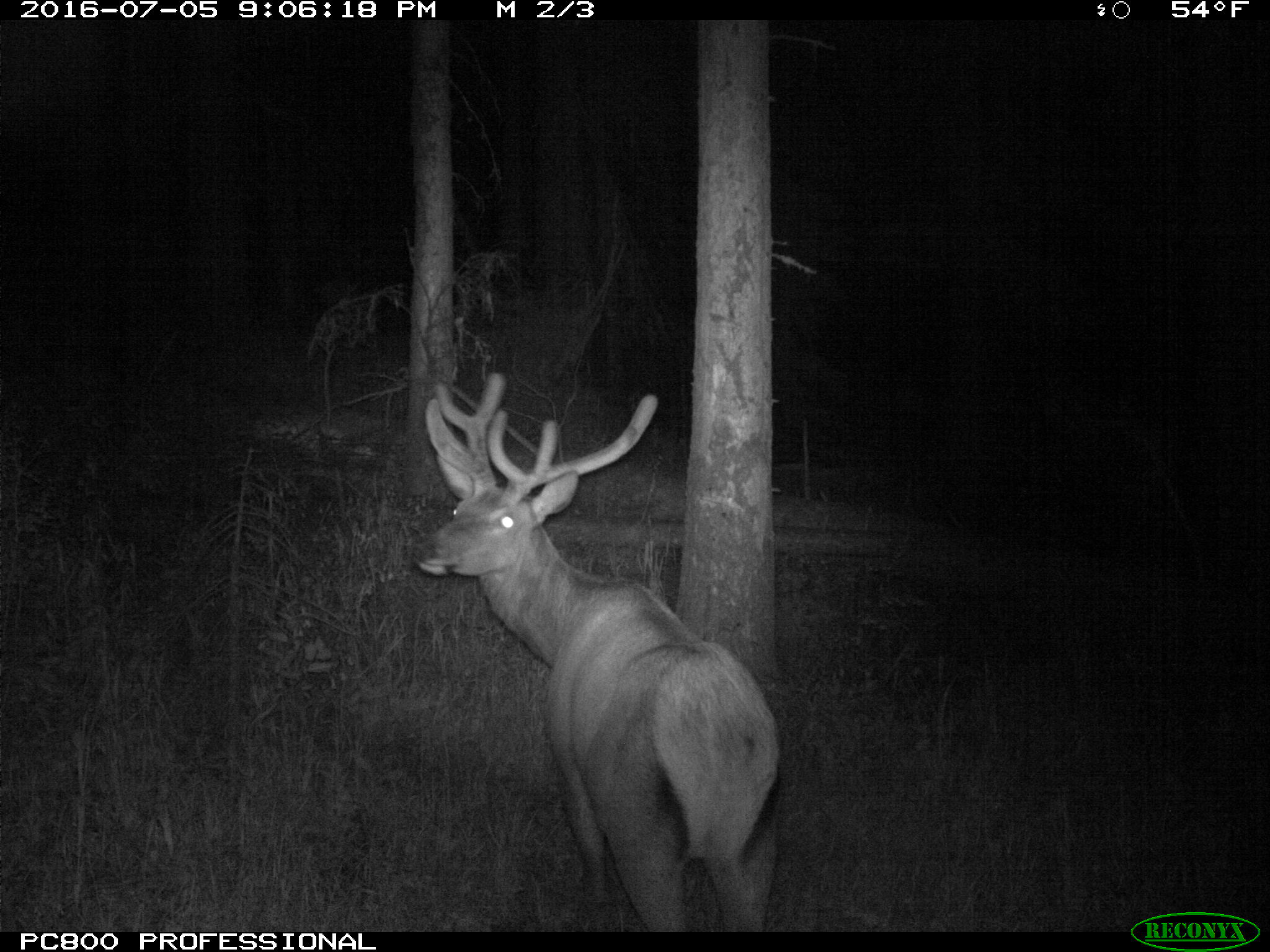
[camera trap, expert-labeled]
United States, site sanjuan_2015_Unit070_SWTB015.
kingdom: Animalia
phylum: Chordata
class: Mammalia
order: Artiodactyla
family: Cervidae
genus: Cervus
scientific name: Cervus elaphus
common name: red deer